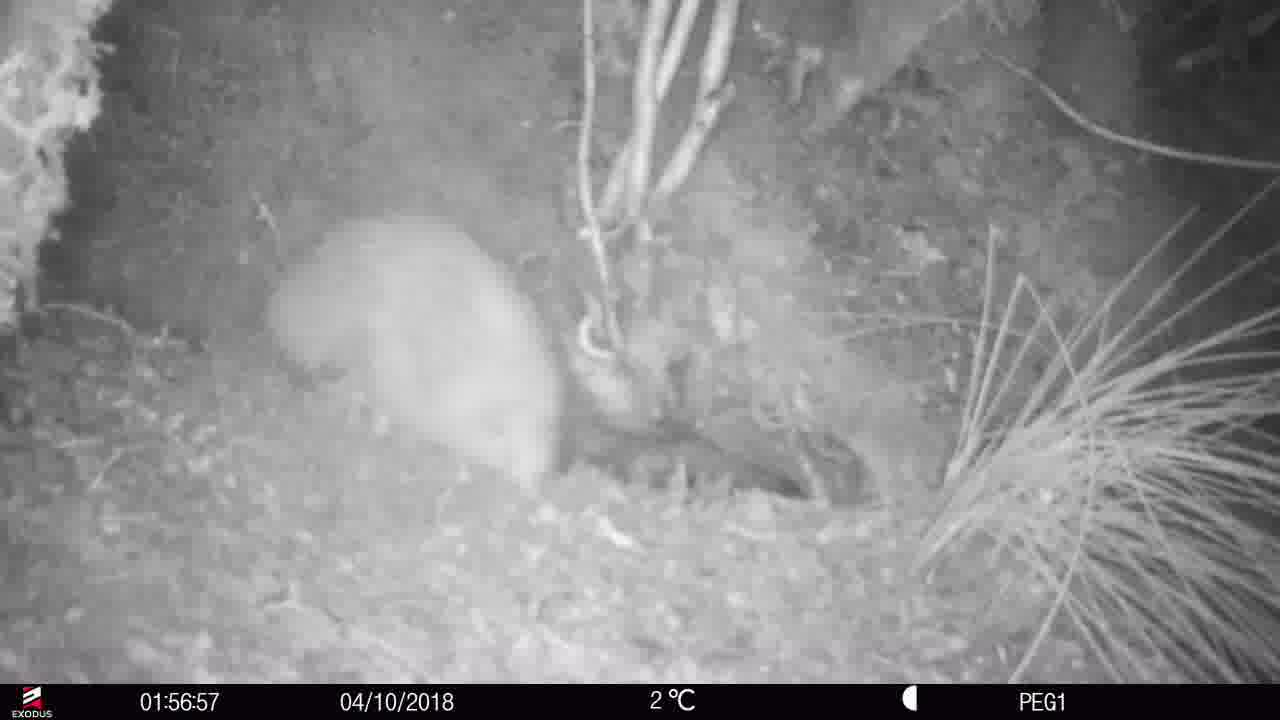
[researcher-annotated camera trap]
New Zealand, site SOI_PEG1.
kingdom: Animalia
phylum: Chordata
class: Aves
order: Apterygiformes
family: Apterygidae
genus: Apteryx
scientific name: Apteryx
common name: kiwi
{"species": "kiwi (Apteryx)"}